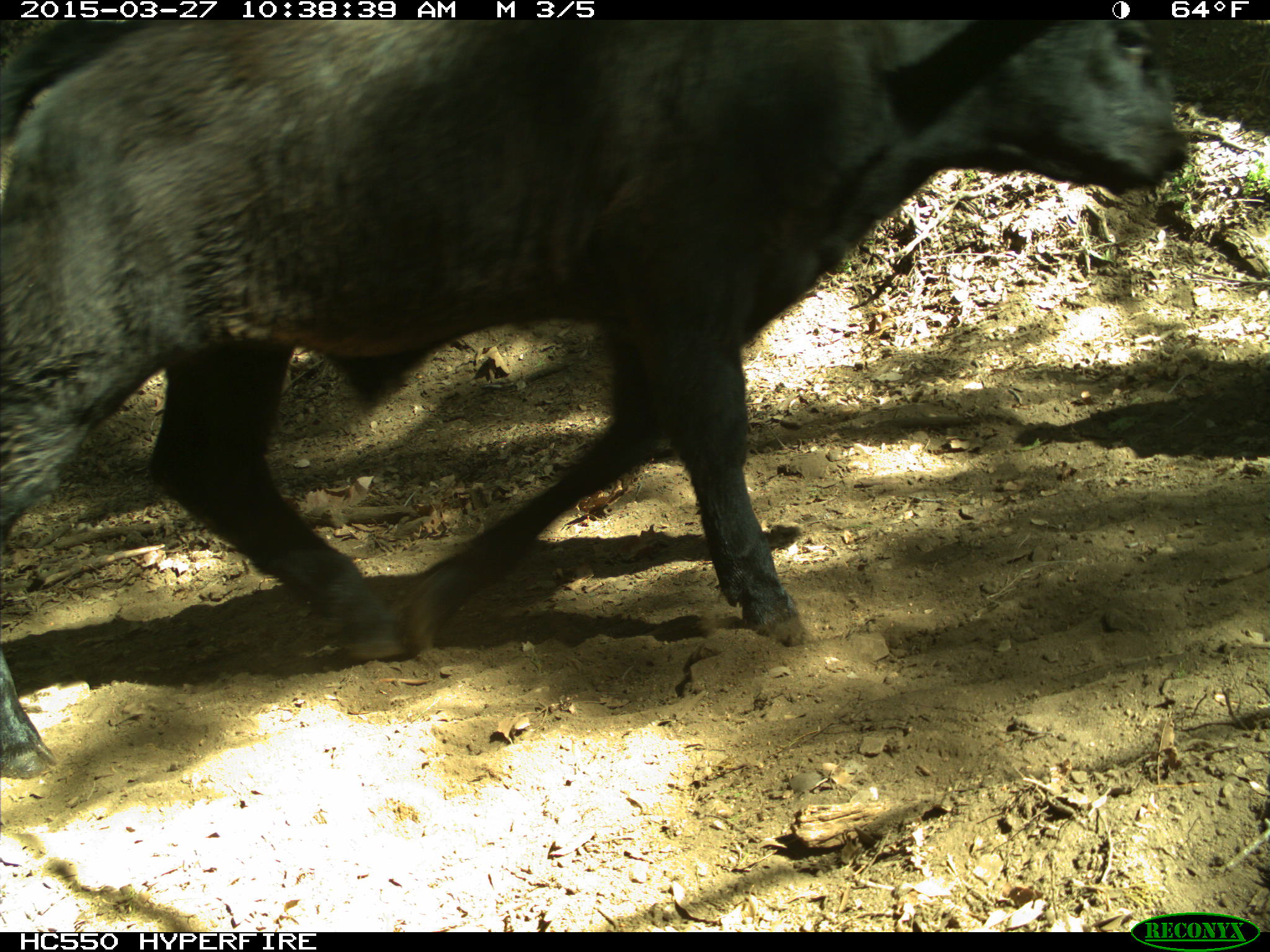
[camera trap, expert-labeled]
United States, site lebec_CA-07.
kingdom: Animalia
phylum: Chordata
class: Mammalia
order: Artiodactyla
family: Bovidae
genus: Bos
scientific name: Bos taurus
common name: domestic cow